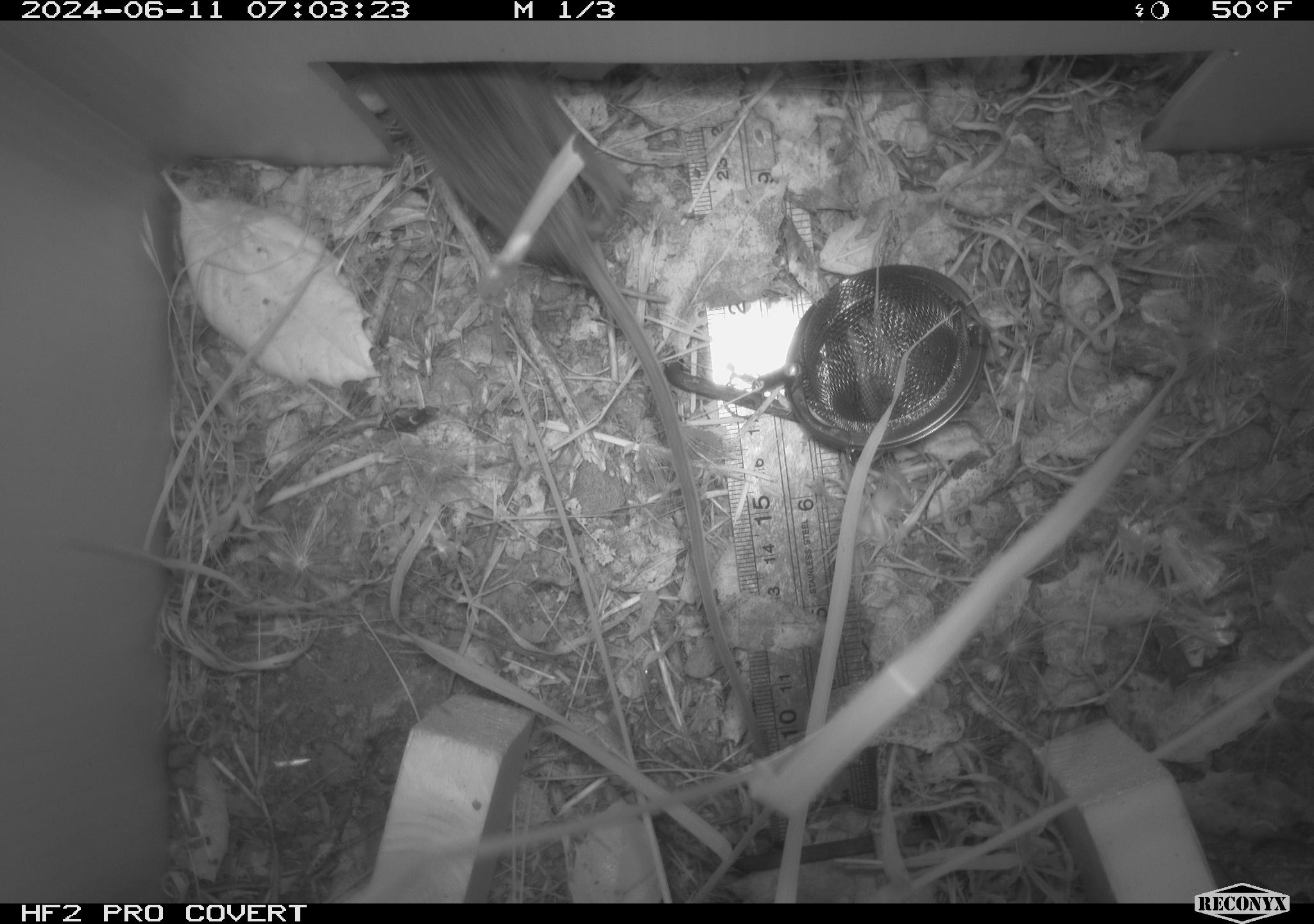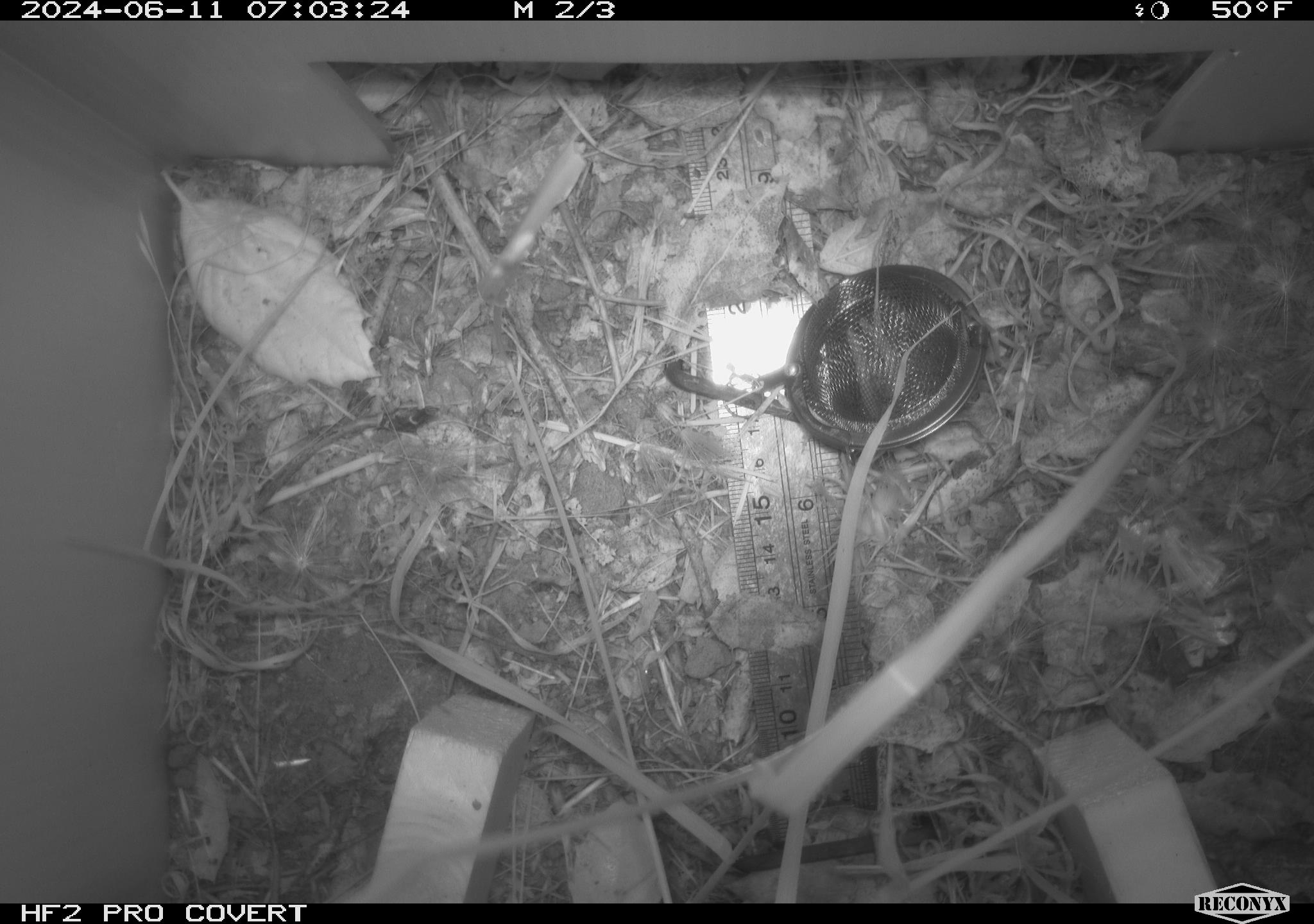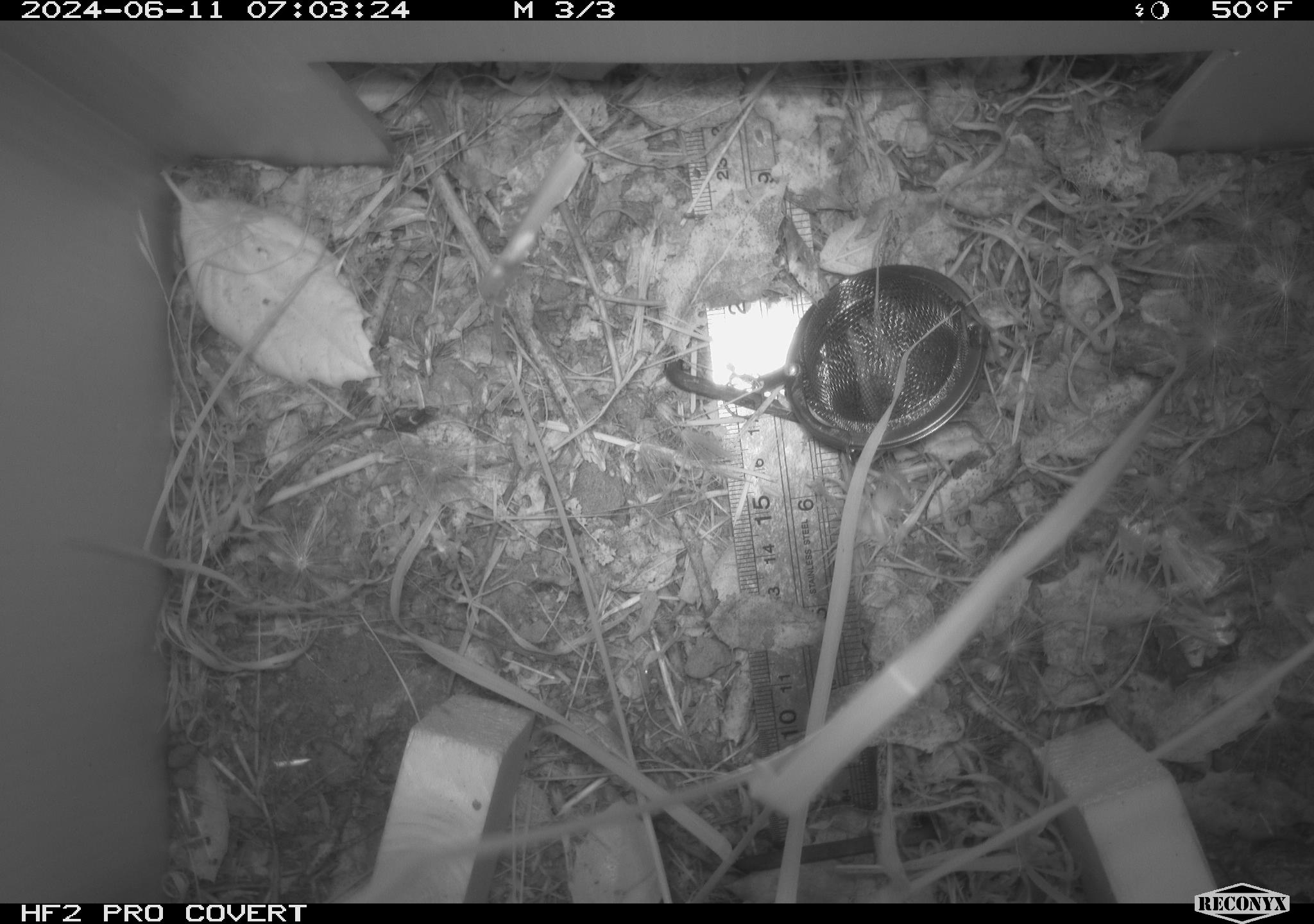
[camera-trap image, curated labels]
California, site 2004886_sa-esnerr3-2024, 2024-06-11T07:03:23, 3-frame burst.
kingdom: Animalia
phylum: Chordata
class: Mammalia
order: Rodentia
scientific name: Rodentia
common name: rodent